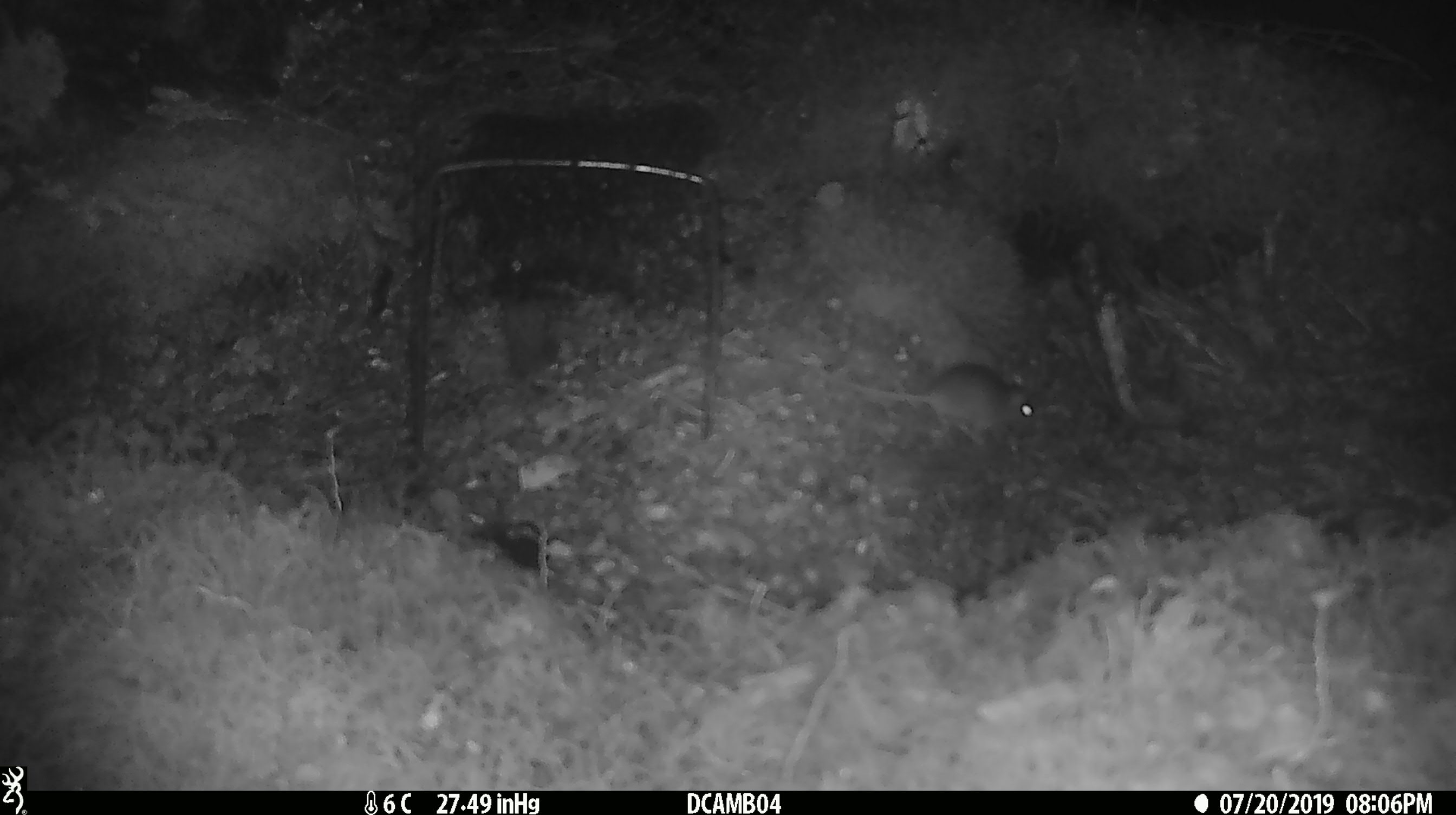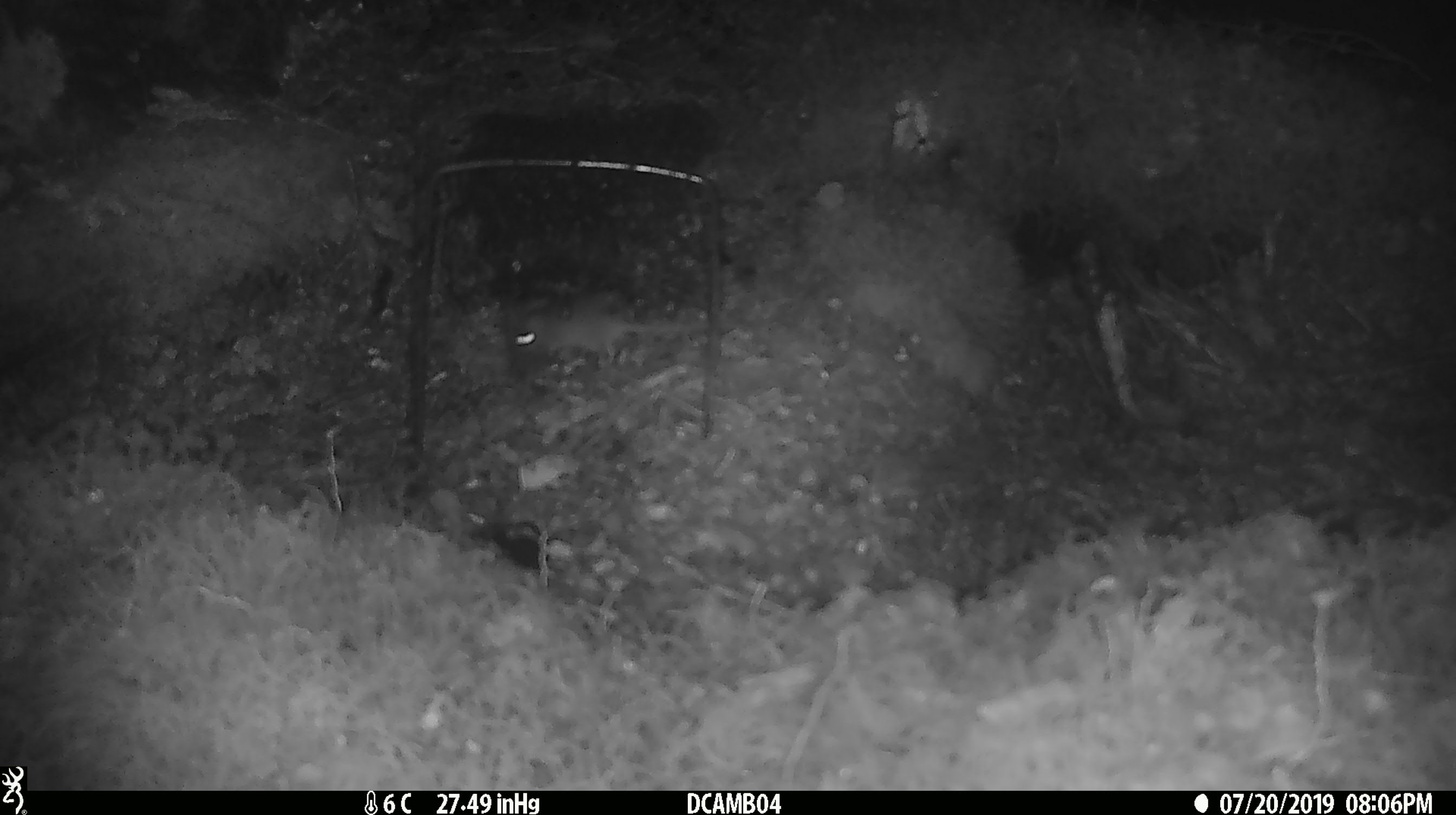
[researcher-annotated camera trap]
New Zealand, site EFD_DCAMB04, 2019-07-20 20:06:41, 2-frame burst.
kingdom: Animalia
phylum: Chordata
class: Mammalia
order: Rodentia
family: Muridae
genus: Mus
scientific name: Mus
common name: mouse